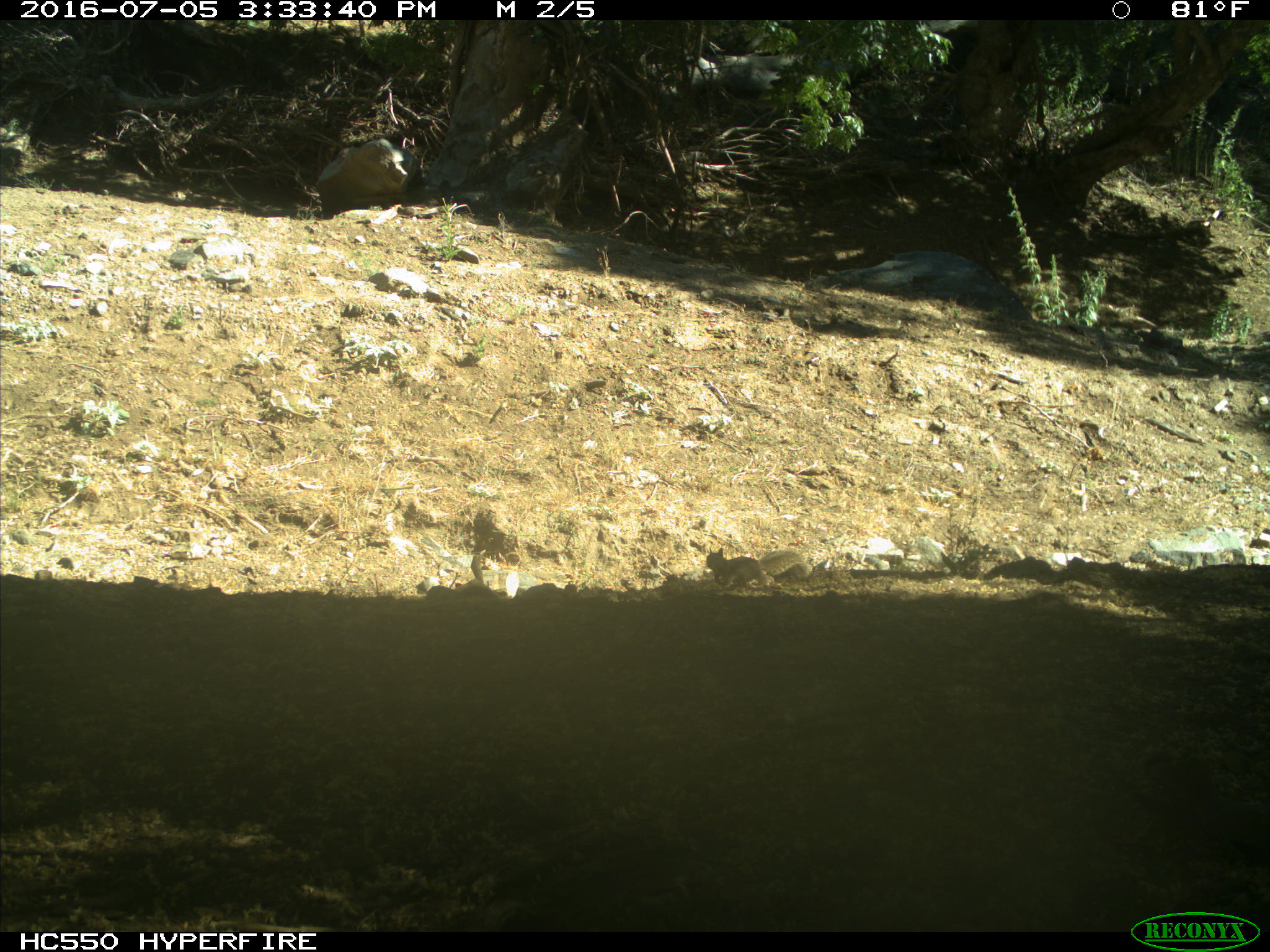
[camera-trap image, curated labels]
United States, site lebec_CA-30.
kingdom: Animalia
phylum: Chordata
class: Mammalia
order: Rodentia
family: Sciuridae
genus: Otospermophilus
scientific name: Otospermophilus beecheyi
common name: california ground squirrel